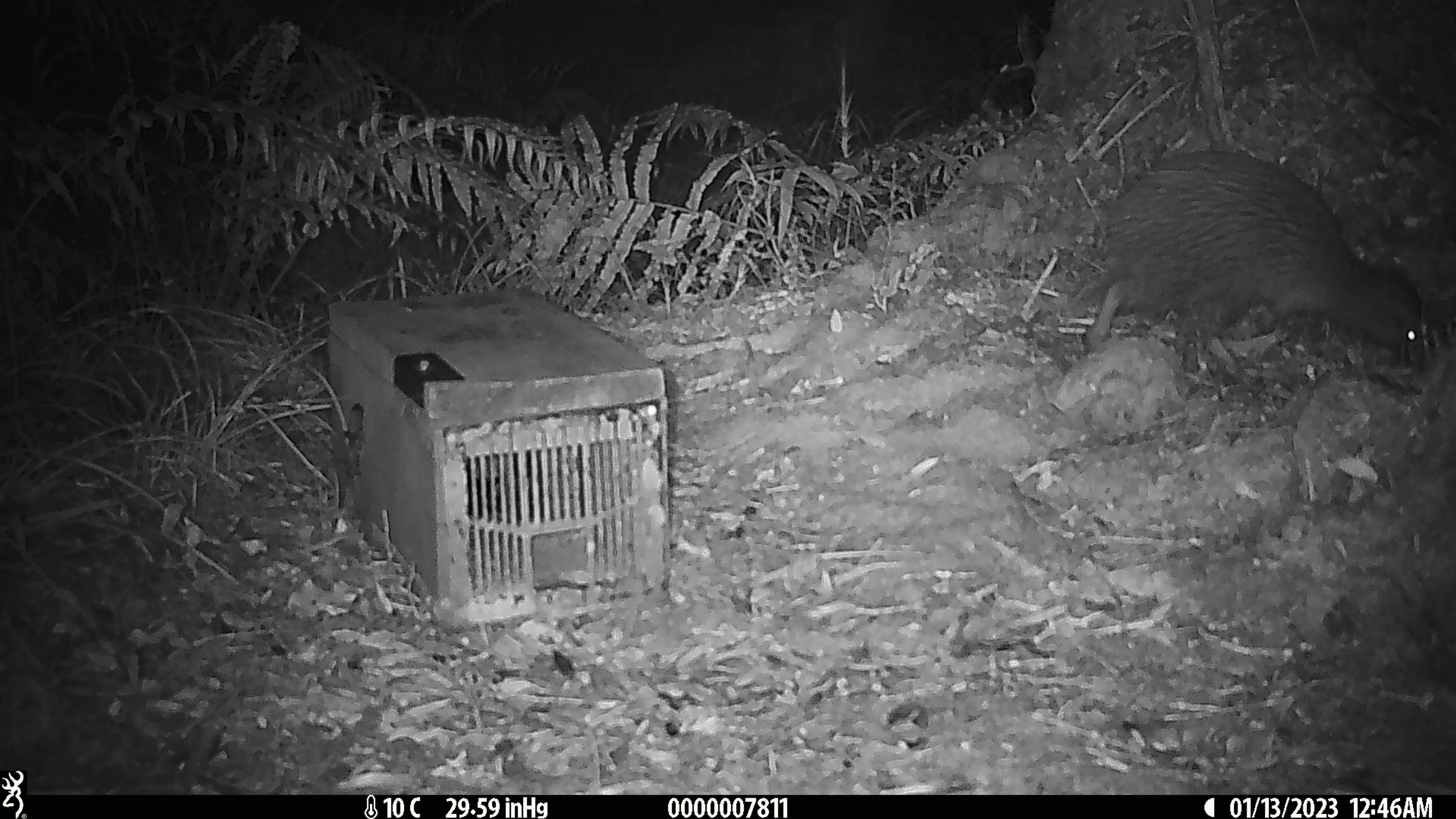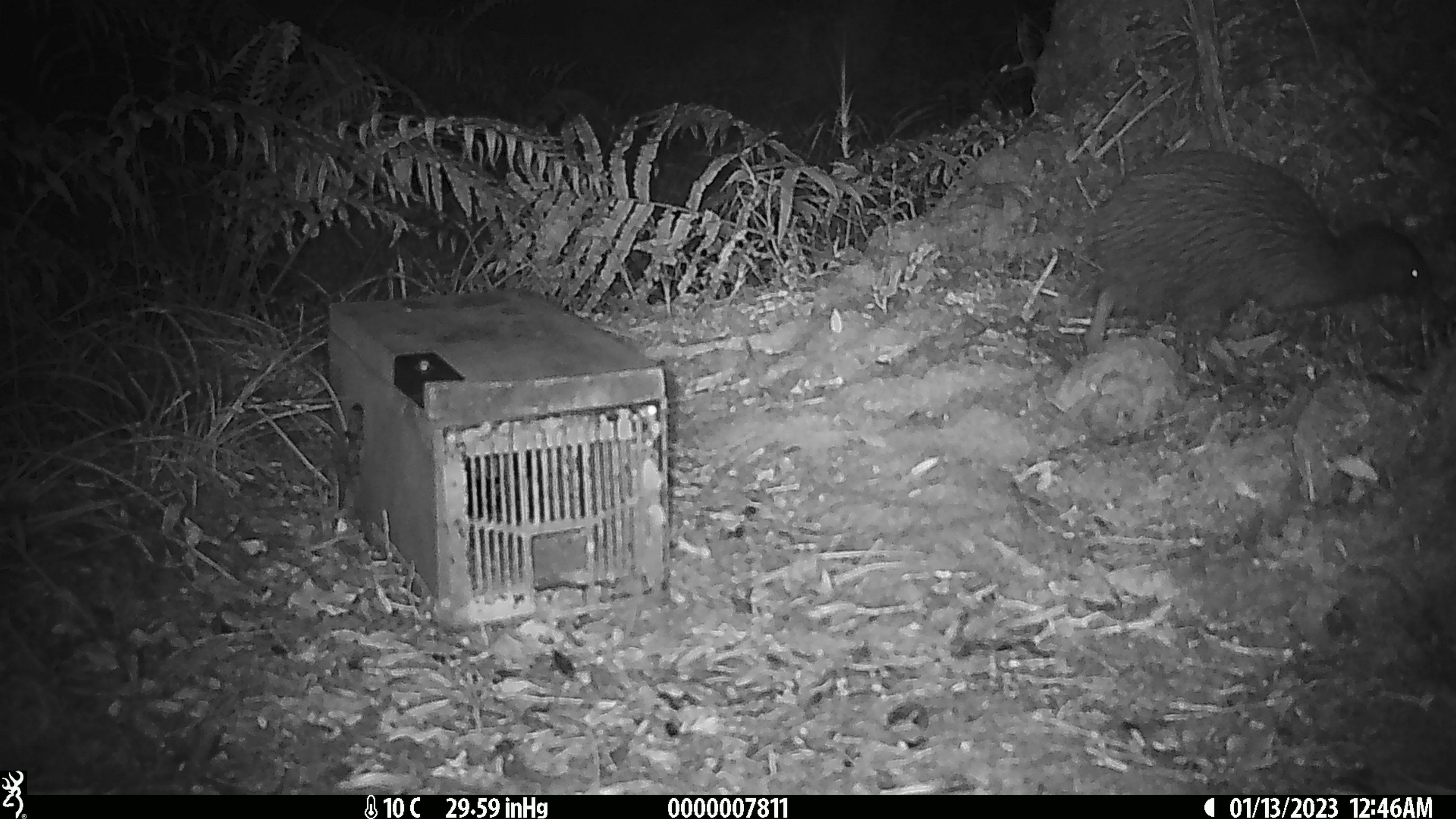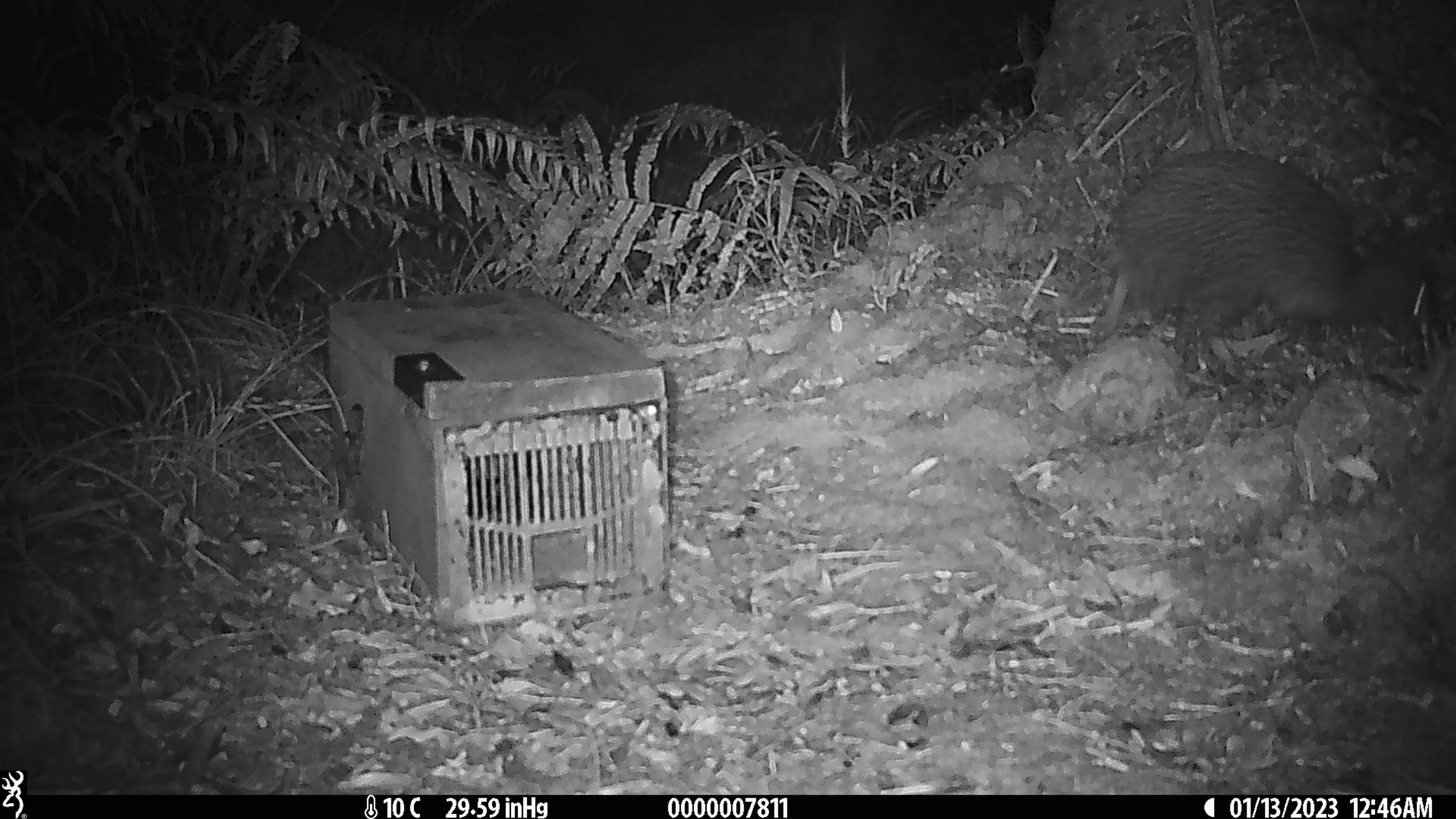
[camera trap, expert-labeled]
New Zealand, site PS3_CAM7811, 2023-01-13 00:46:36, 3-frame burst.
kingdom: Animalia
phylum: Chordata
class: Aves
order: Apterygiformes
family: Apterygidae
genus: Apteryx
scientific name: Apteryx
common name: kiwi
Kiwi (Apteryx).